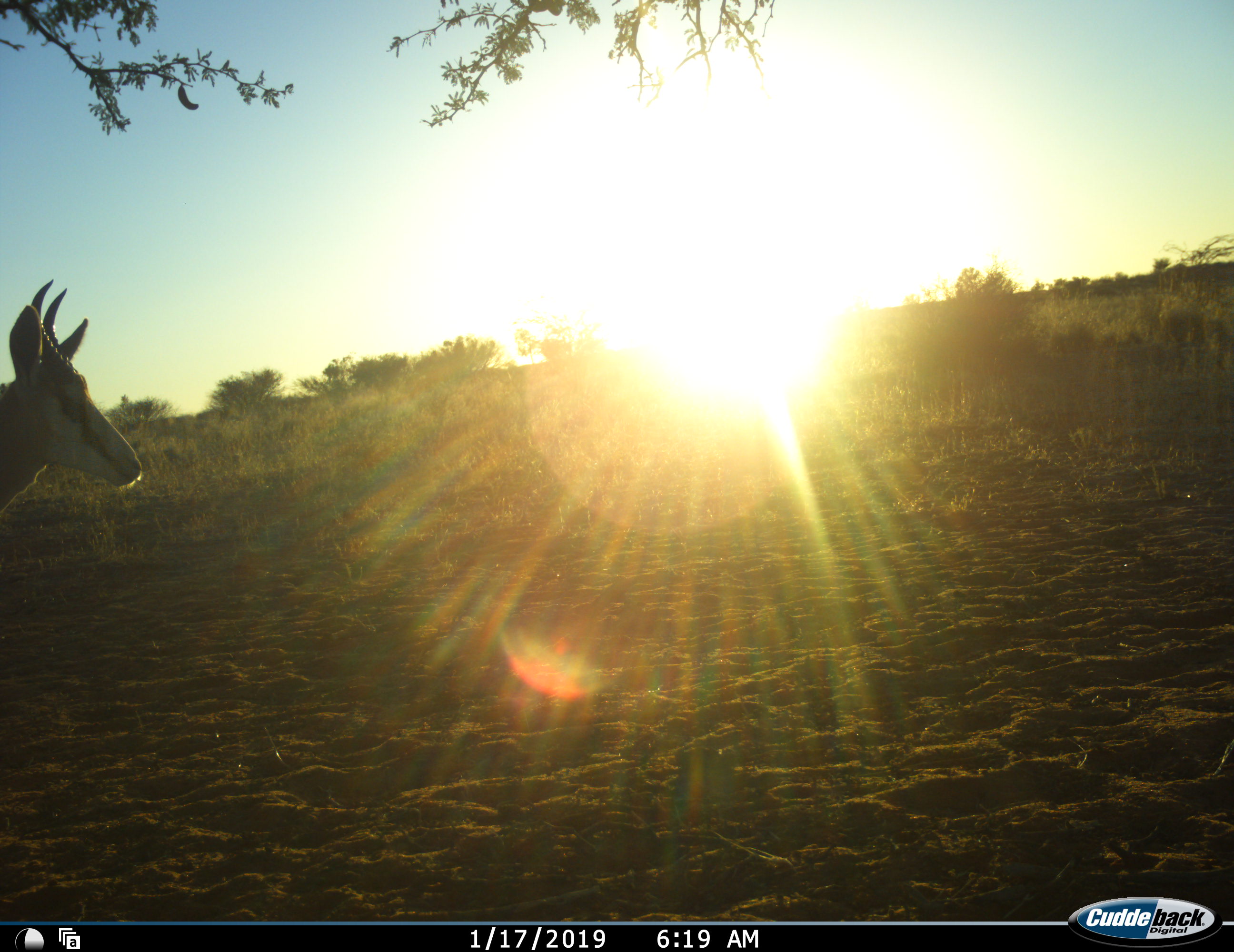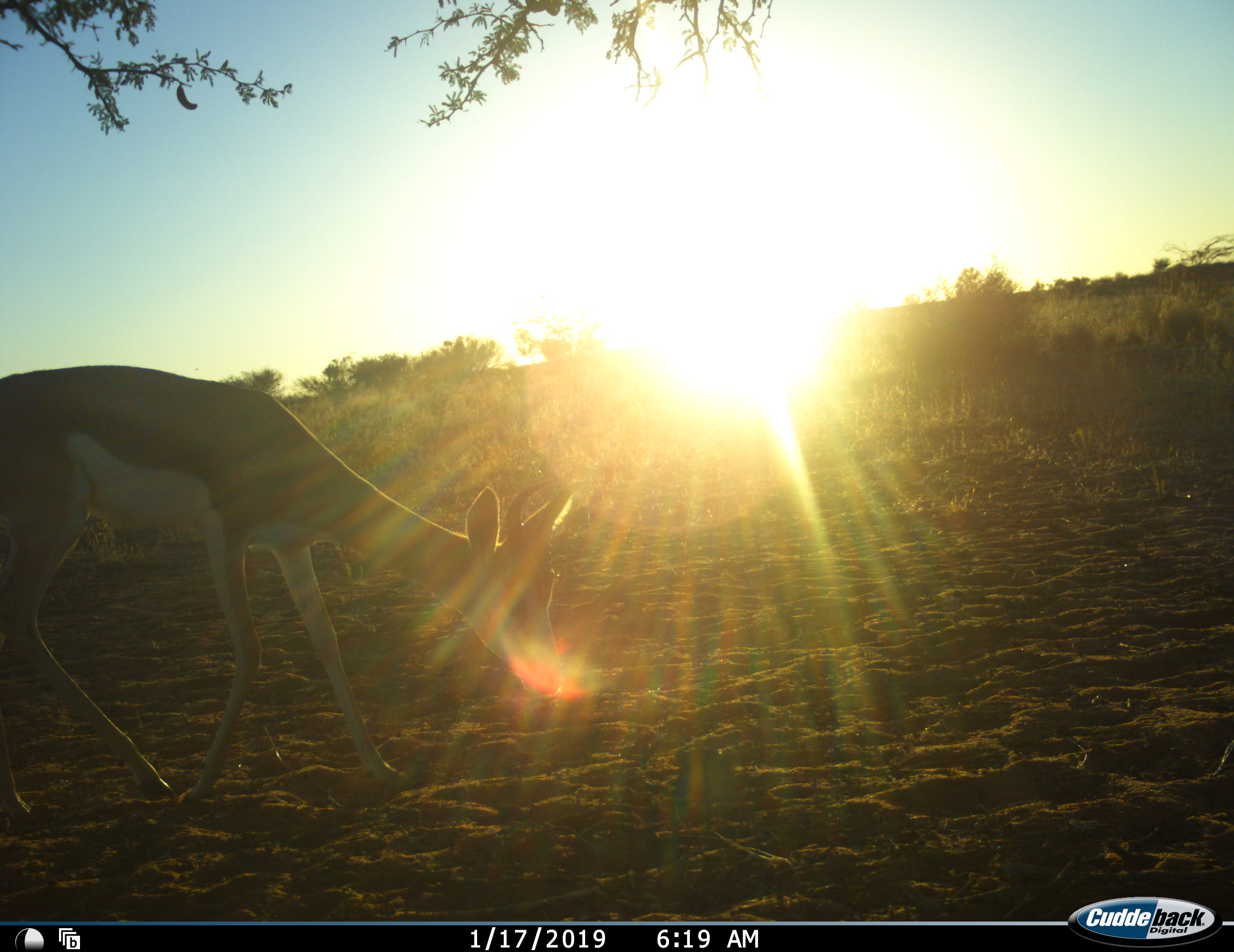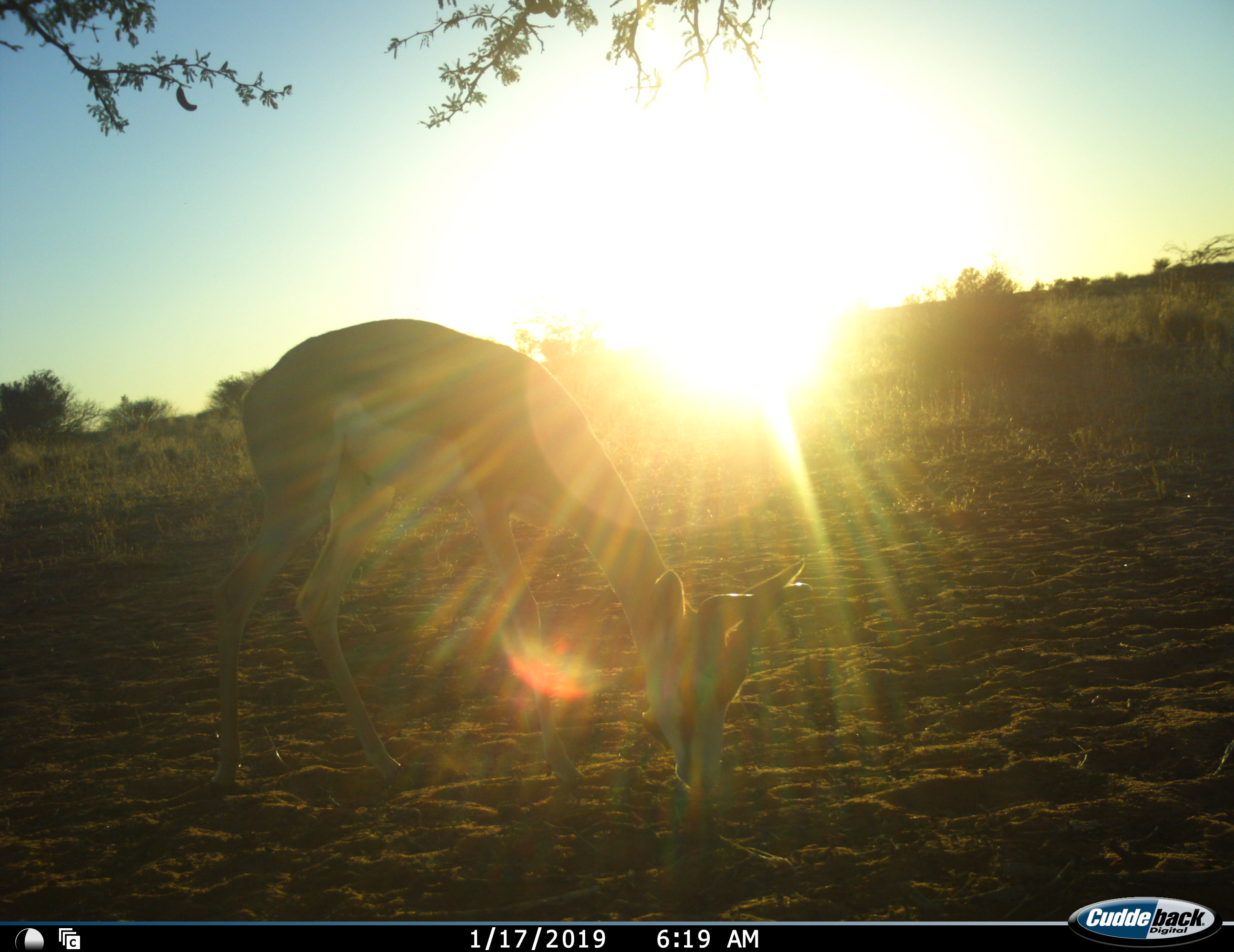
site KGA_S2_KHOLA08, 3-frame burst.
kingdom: Animalia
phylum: Chordata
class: Mammalia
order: Artiodactyla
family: Bovidae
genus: Antidorcas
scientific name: Antidorcas marsupialis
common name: springbok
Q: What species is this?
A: Springbok (Antidorcas marsupialis).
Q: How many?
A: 1.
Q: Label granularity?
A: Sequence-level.